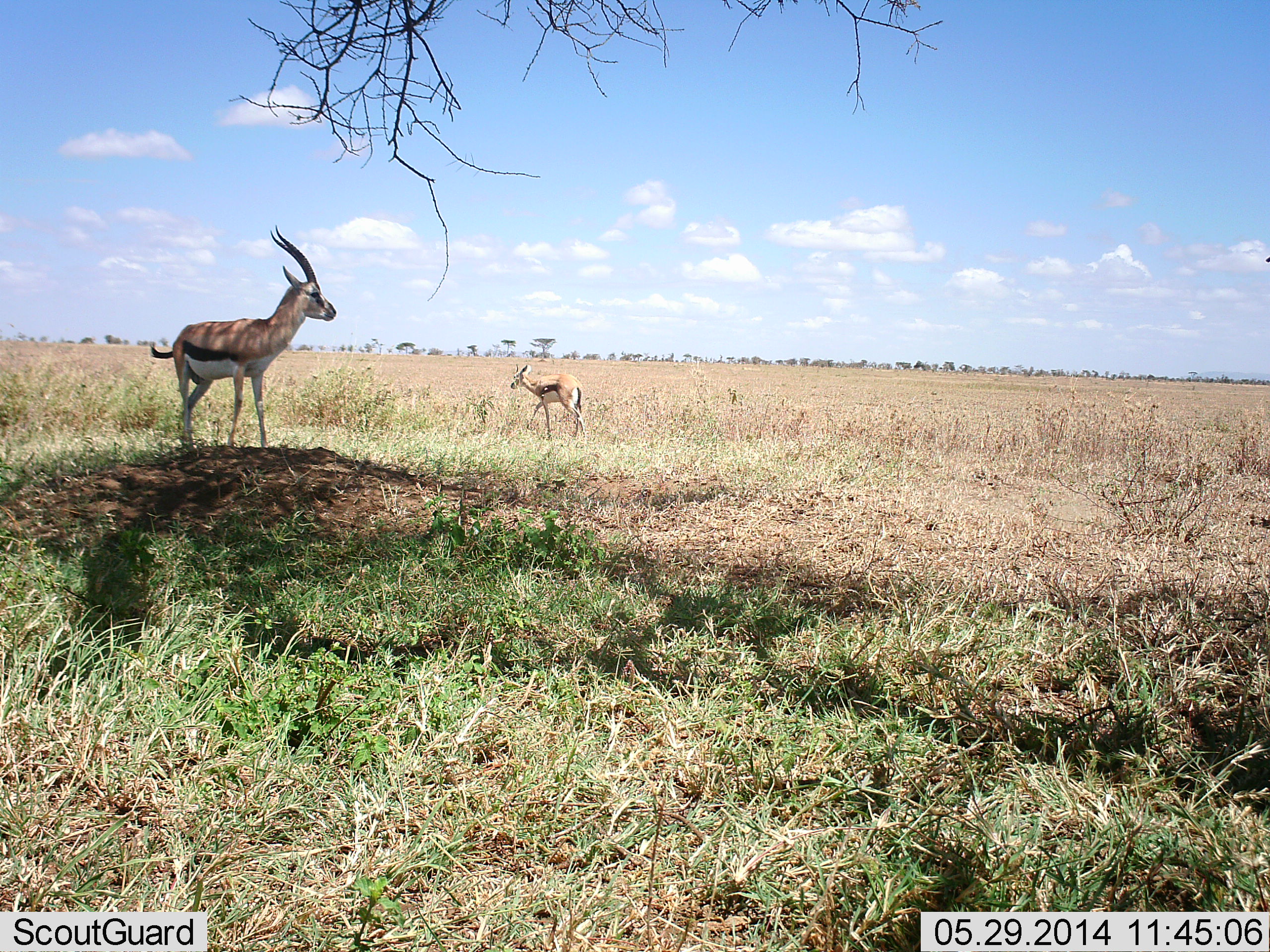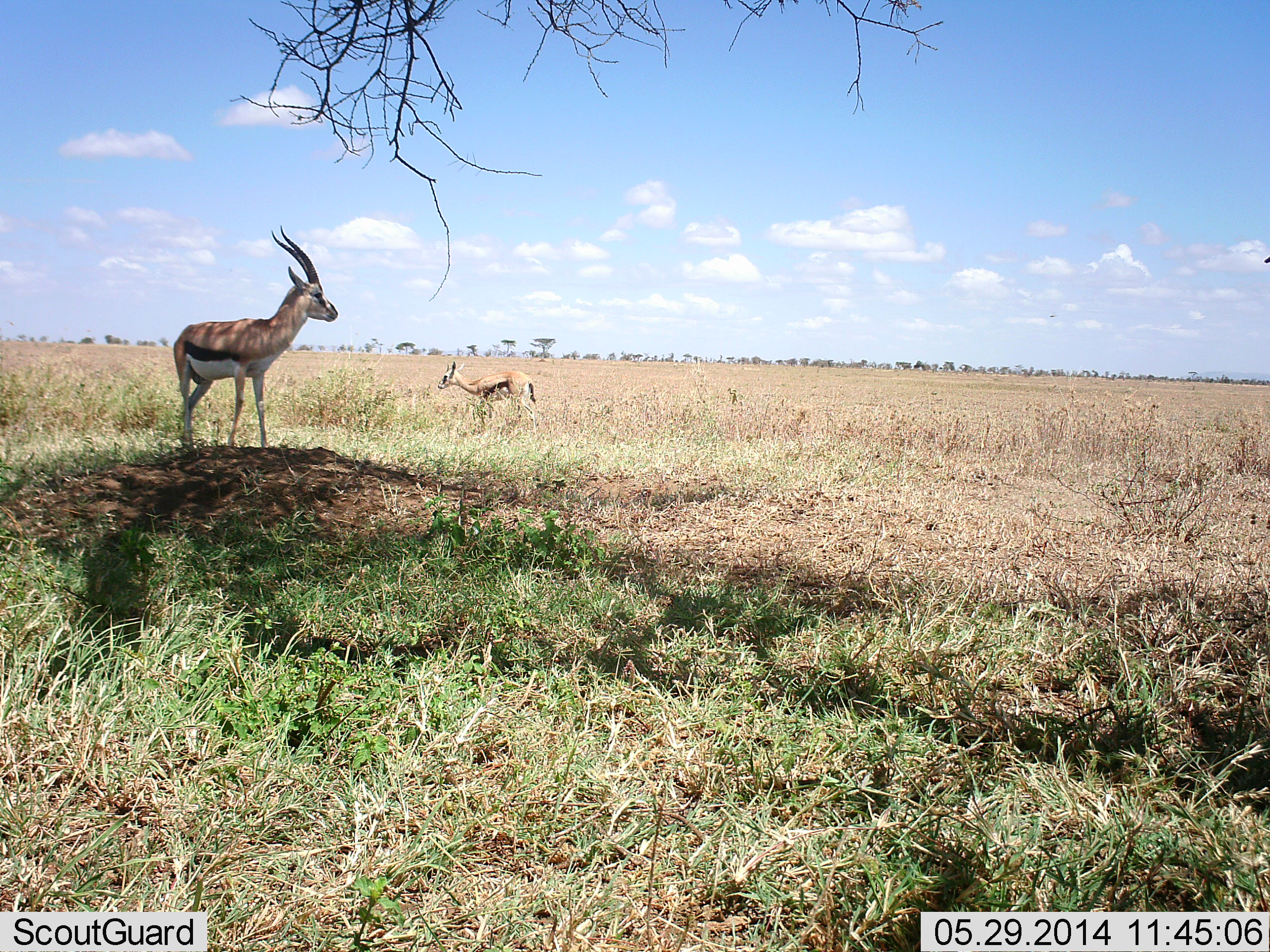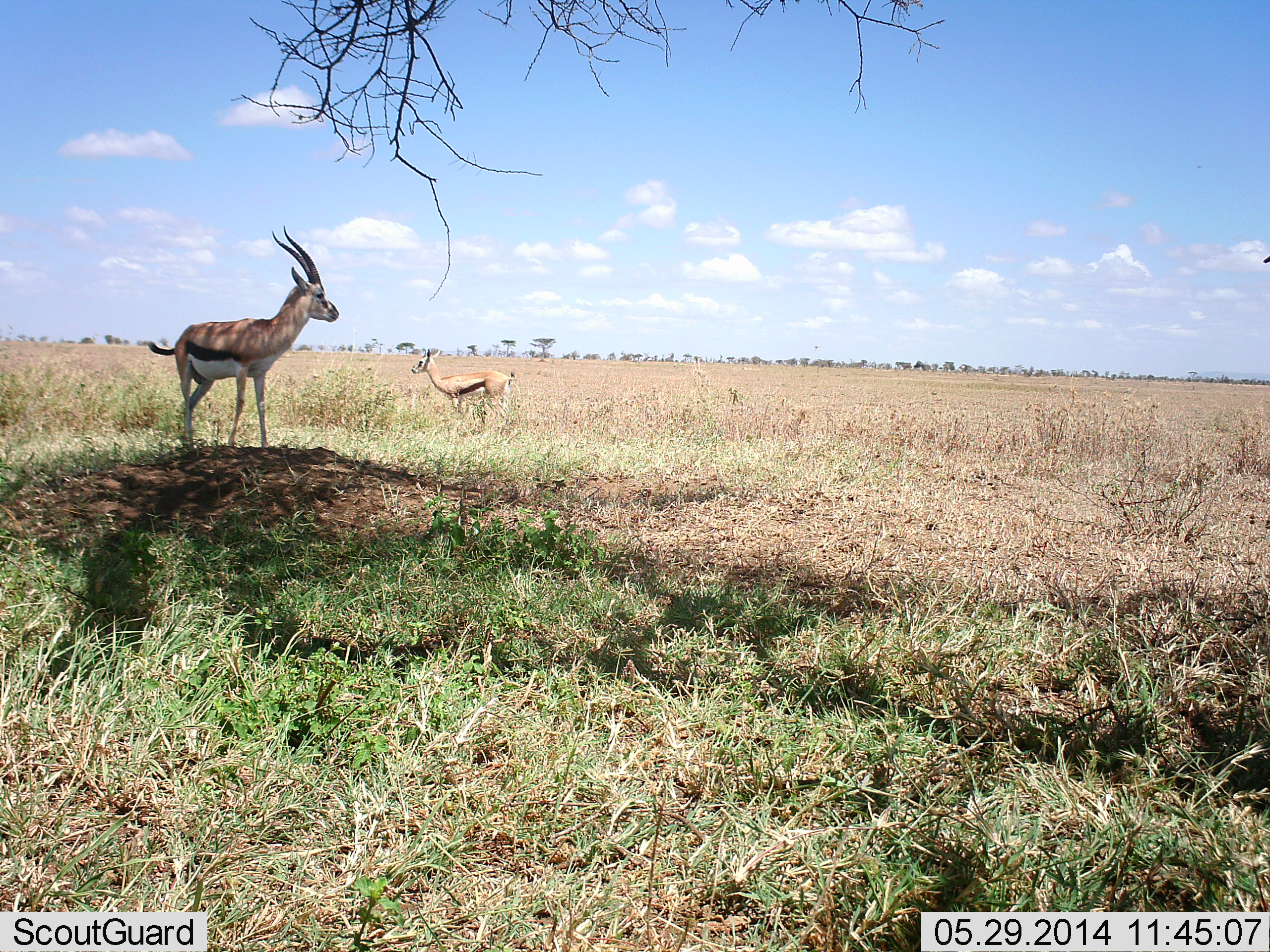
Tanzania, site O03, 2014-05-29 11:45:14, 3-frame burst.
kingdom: Animalia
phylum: Chordata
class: Mammalia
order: Artiodactyla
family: Bovidae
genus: Eudorcas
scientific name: Eudorcas thomsonii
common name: thomson's gazelle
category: gazellethomsons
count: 2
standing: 100%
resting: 0%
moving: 70%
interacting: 0%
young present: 0%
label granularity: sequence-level